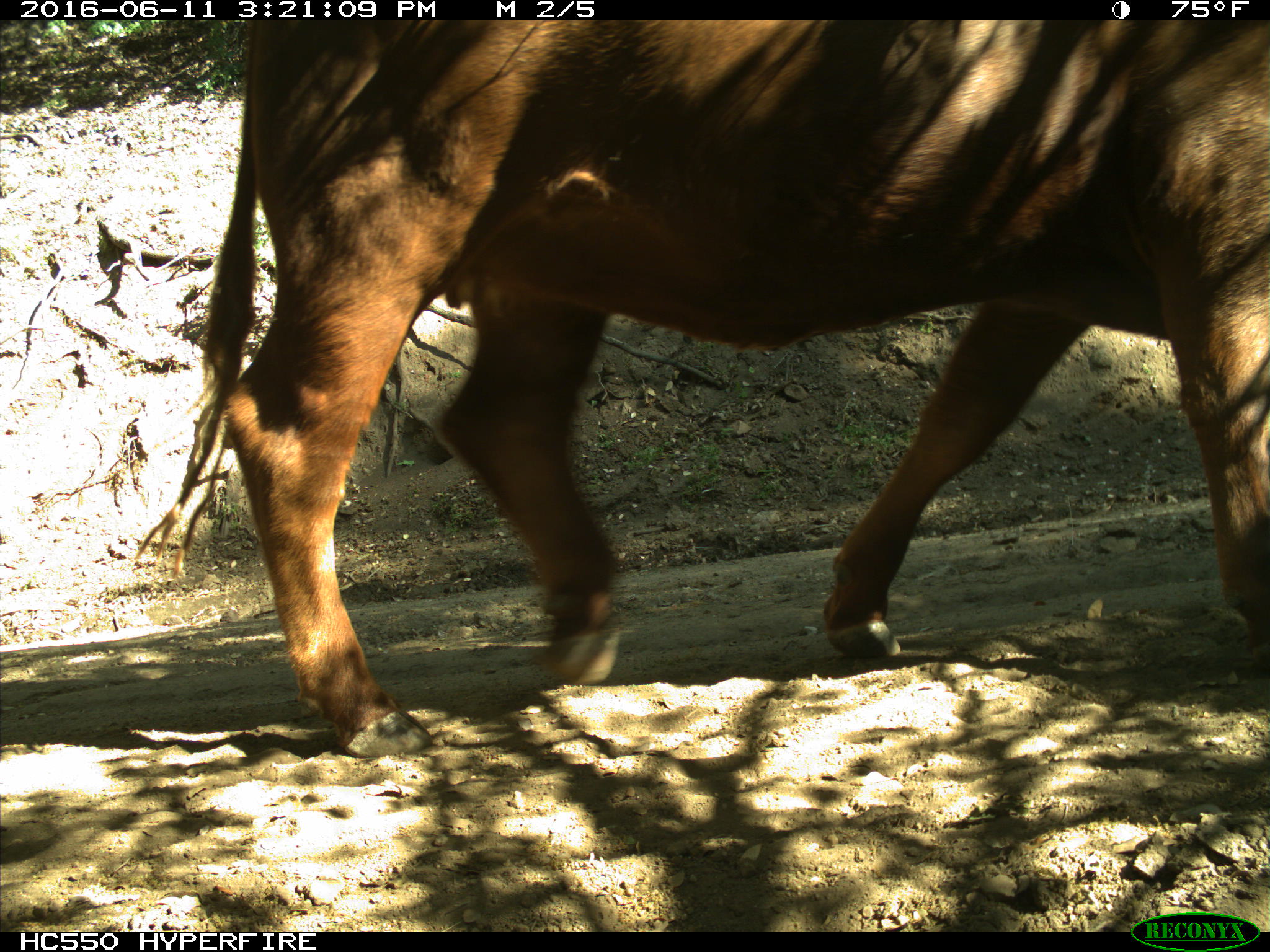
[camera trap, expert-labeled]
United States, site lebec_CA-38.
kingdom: Animalia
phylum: Chordata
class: Mammalia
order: Artiodactyla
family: Bovidae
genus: Bos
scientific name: Bos taurus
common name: domestic cow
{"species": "Bos taurus (domestic cow)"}